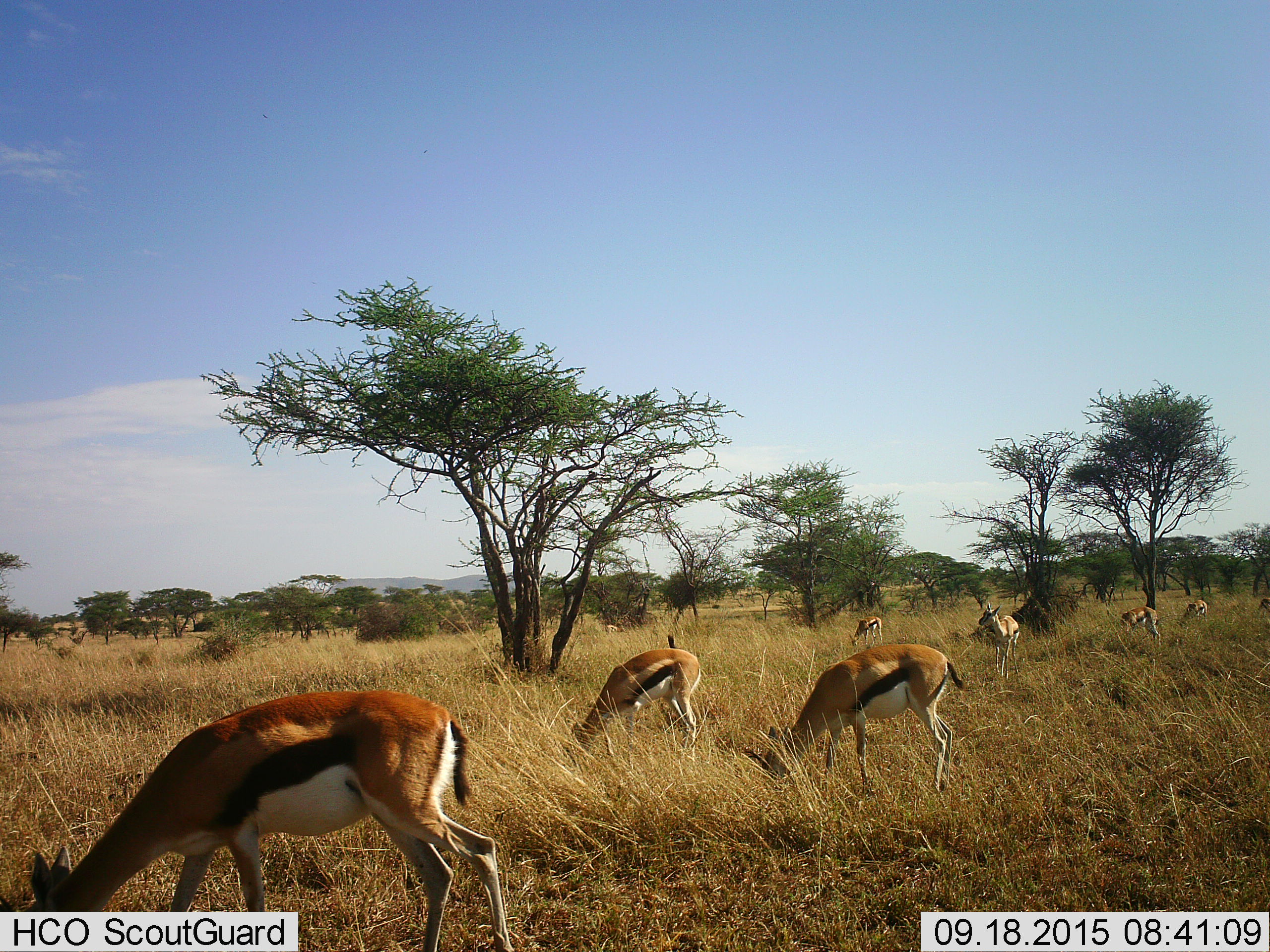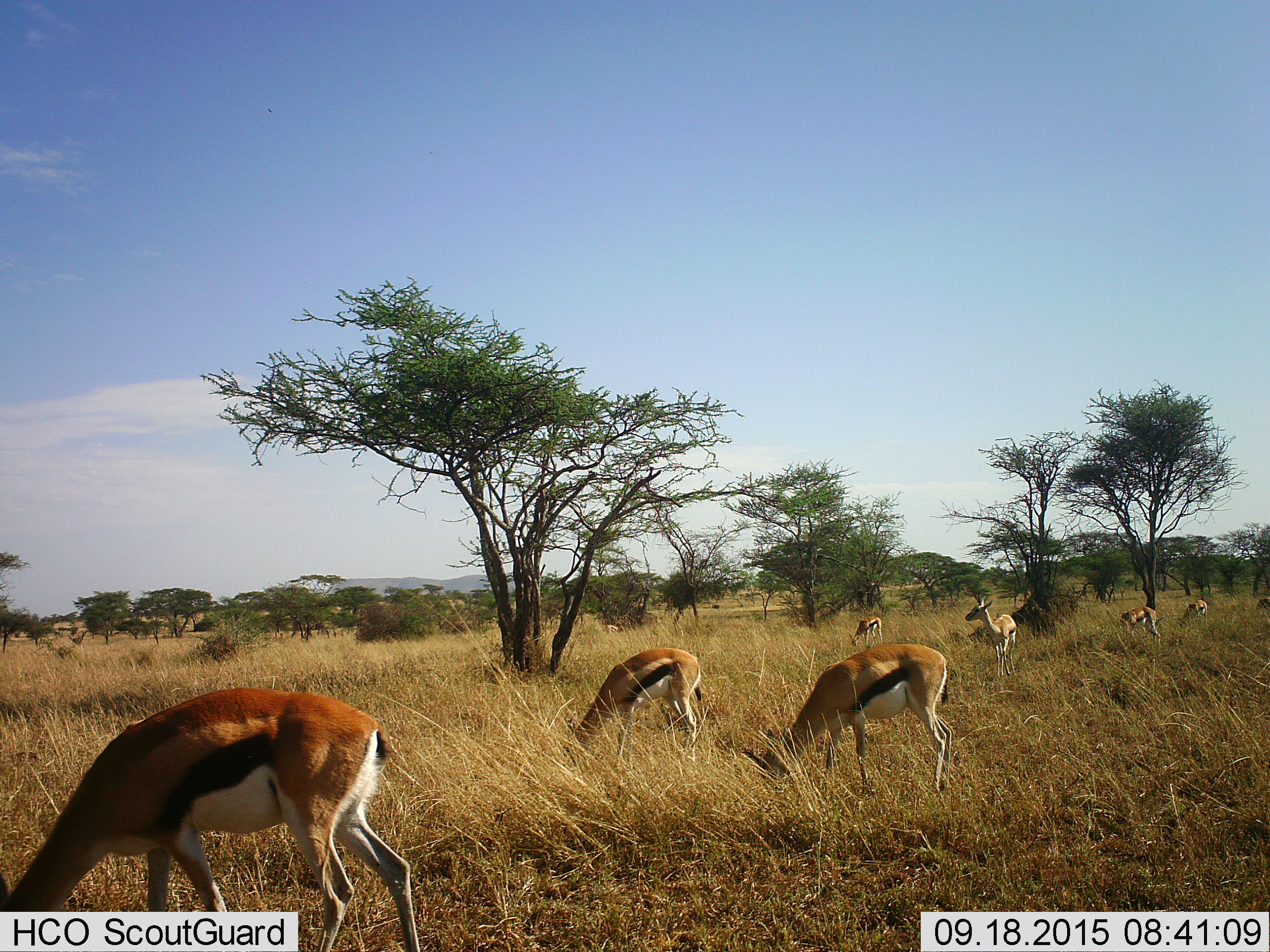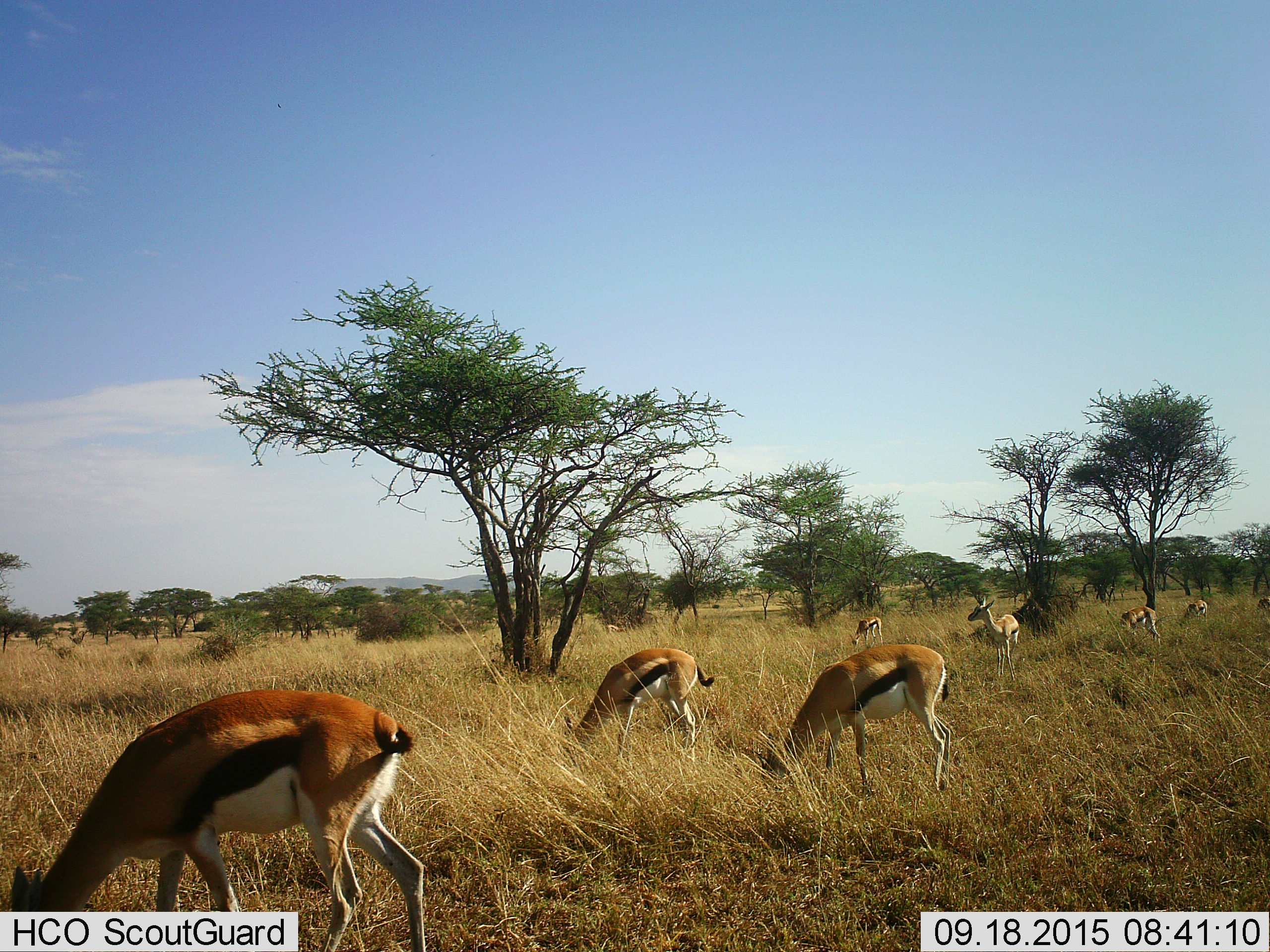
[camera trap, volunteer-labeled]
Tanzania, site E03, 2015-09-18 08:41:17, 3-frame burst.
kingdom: Animalia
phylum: Chordata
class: Mammalia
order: Artiodactyla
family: Bovidae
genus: Eudorcas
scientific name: Eudorcas thomsonii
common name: thomson's gazelle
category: gazellethomsons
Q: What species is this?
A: Gazellethomsons (thomson's gazelle) (Eudorcas thomsonii).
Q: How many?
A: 8.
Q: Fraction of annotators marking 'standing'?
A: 53%.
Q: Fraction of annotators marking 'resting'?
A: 0%.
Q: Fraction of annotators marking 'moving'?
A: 37%.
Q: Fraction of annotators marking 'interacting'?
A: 0%.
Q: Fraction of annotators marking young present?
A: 0%.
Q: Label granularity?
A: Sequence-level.